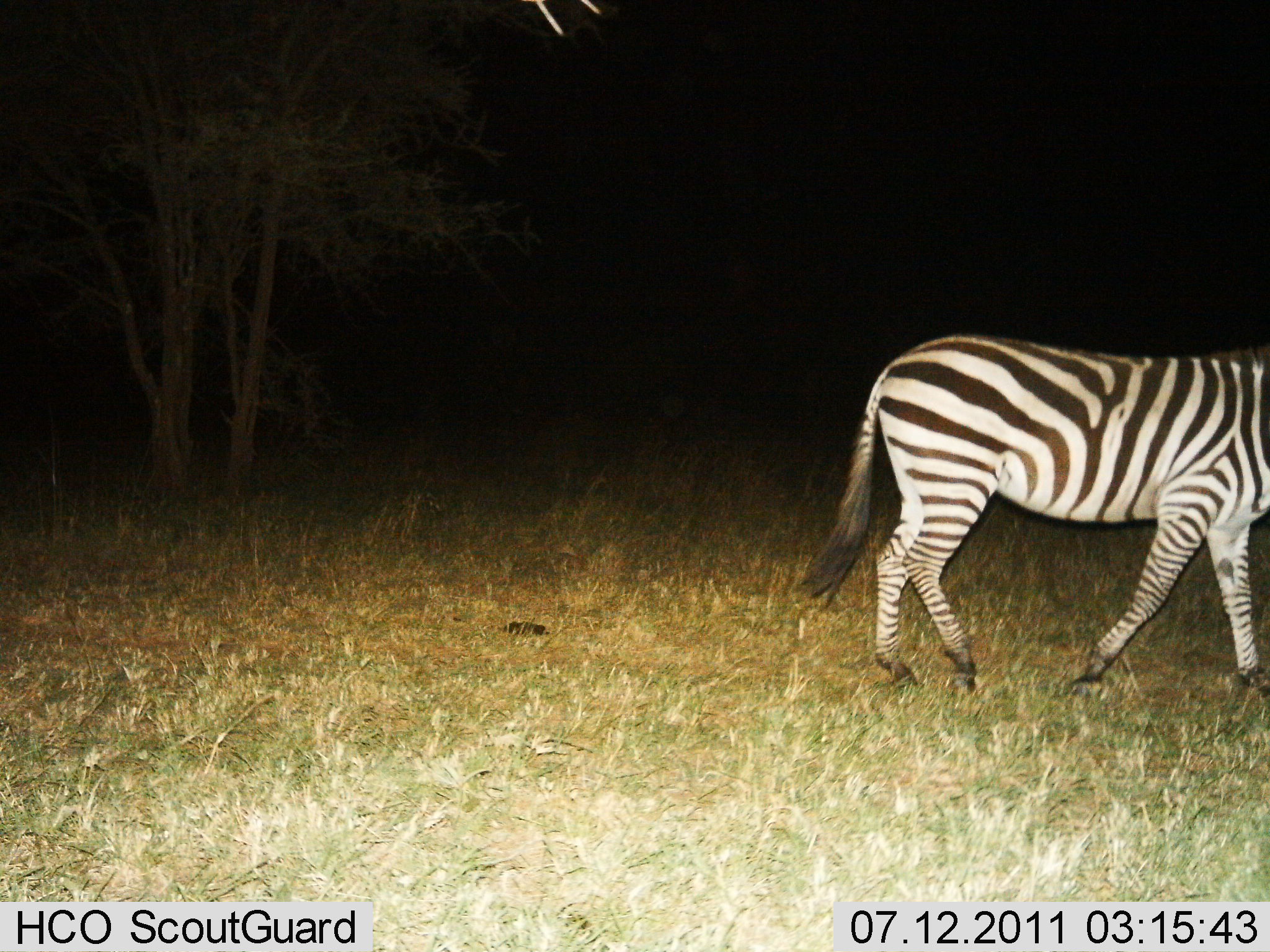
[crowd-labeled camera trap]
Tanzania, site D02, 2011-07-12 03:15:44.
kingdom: Animalia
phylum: Chordata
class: Mammalia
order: Perissodactyla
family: Equidae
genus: Equus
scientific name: Equus quagga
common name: plains zebra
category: zebra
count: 1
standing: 0%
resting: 0%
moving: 100%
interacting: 0%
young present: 0%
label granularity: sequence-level